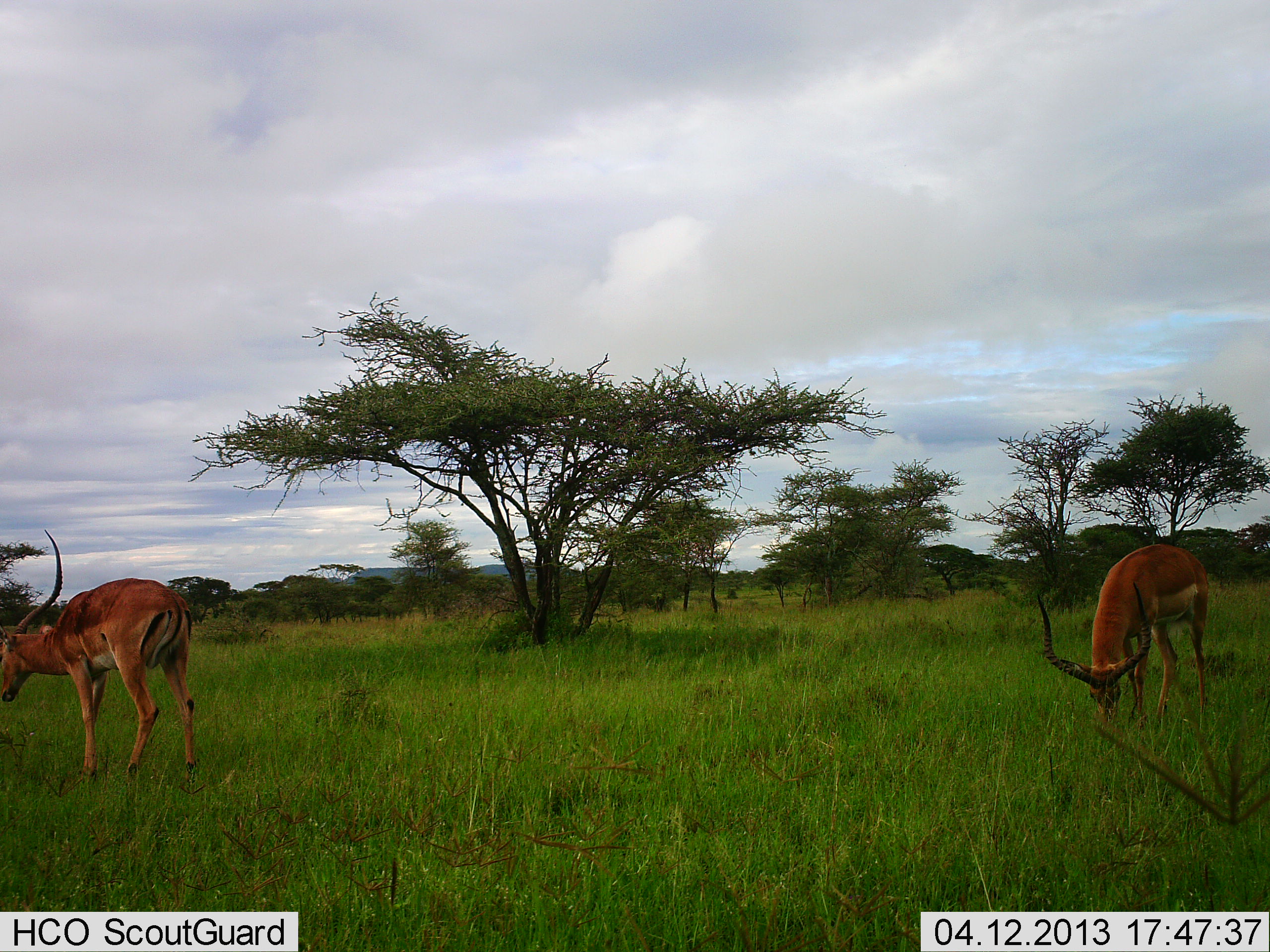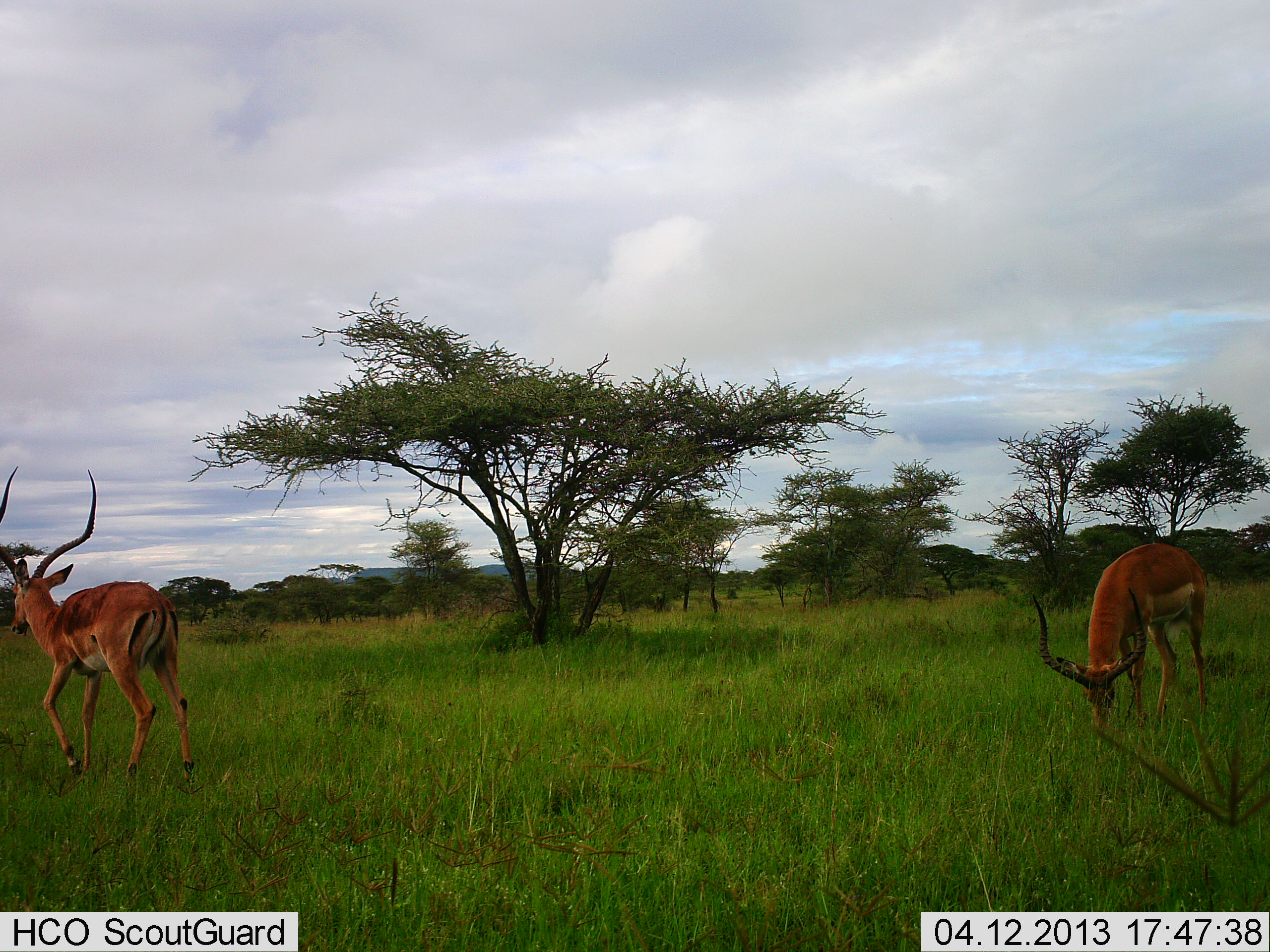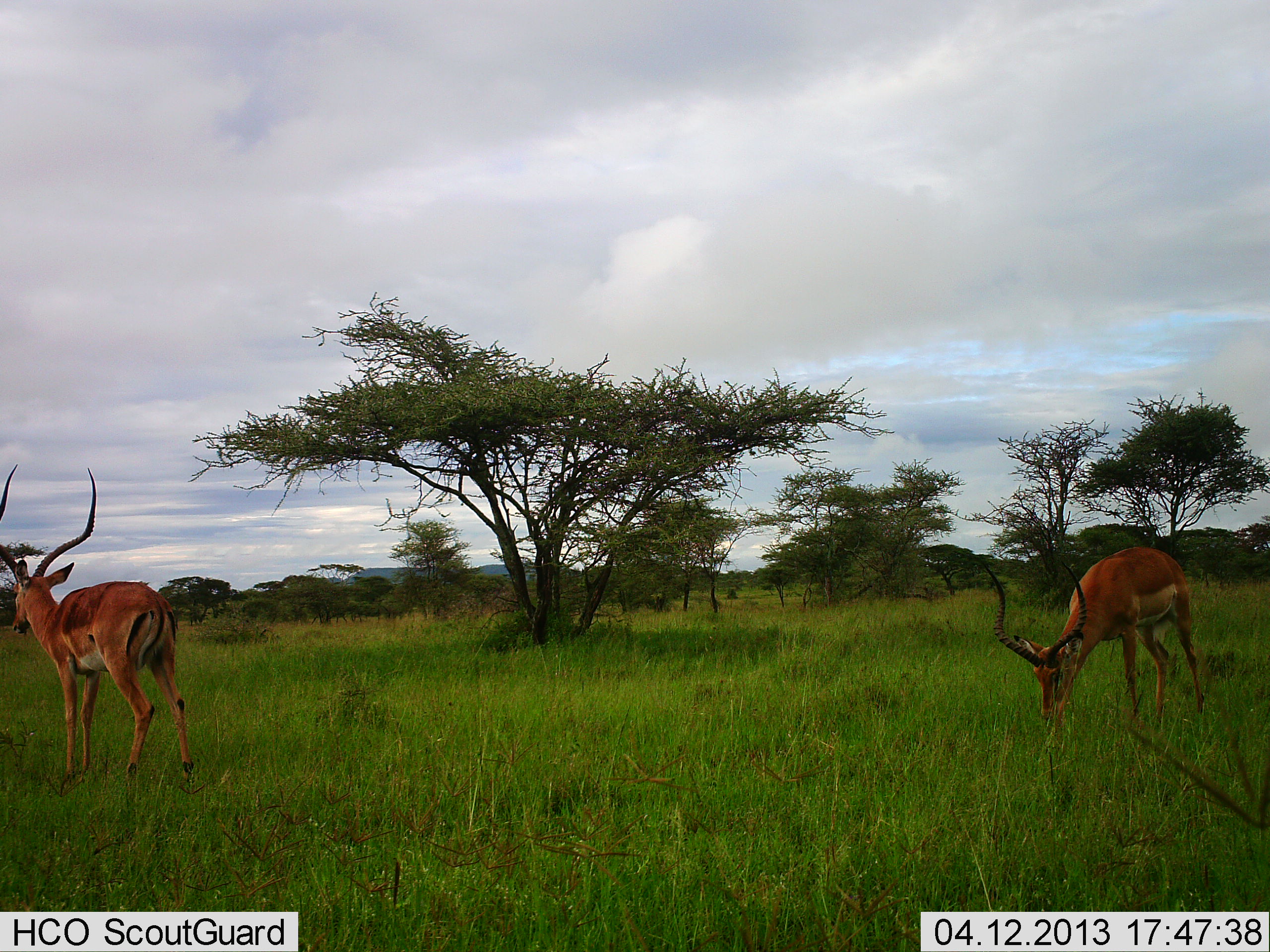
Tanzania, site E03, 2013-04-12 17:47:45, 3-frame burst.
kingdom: Animalia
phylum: Chordata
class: Mammalia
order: Artiodactyla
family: Bovidae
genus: Aepyceros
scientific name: Aepyceros melampus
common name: impala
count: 2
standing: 38%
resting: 3%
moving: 34%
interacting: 0%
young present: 0%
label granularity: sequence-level